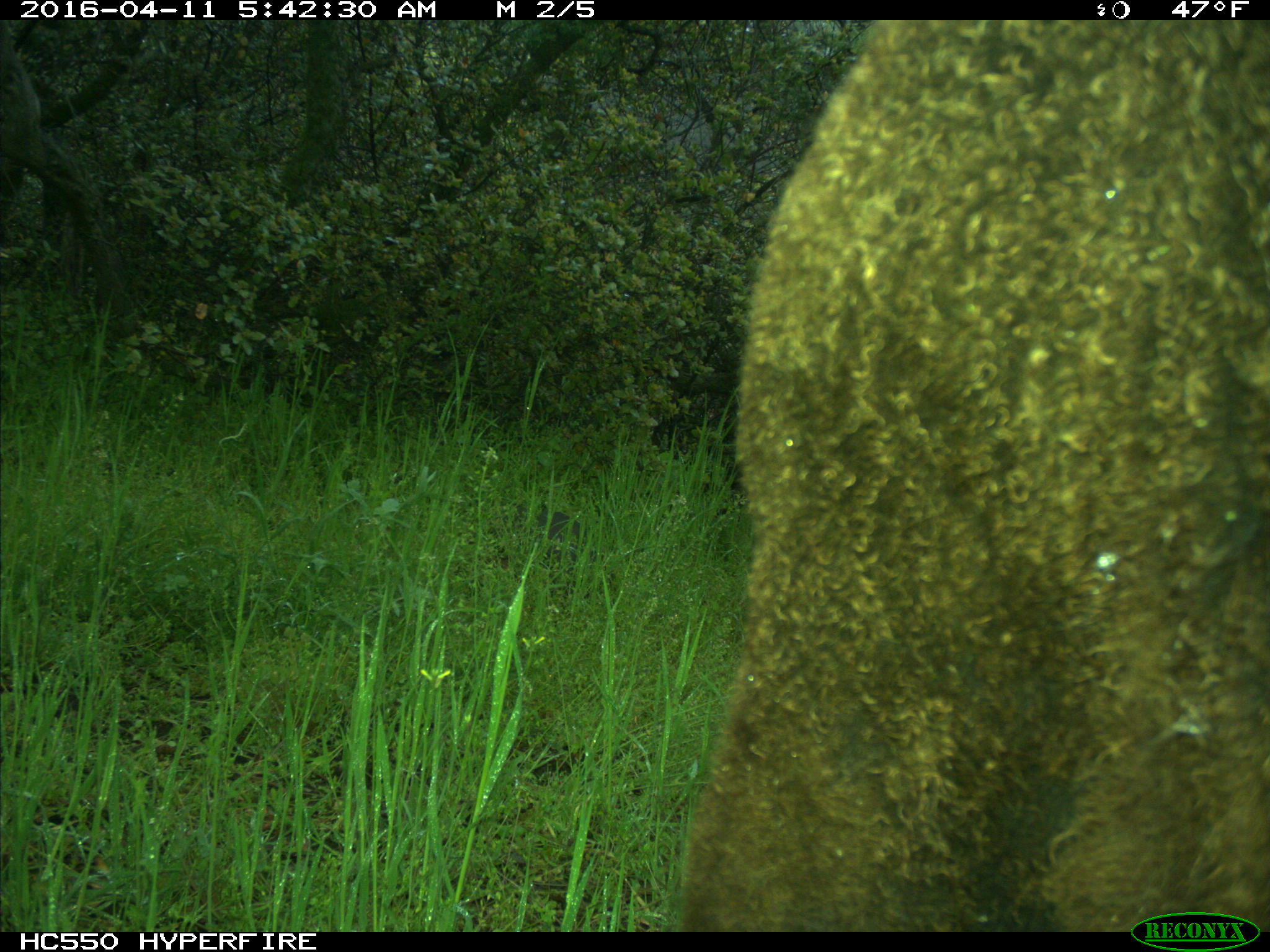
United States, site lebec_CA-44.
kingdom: Animalia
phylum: Chordata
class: Mammalia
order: Artiodactyla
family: Bovidae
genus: Bos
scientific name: Bos taurus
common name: domestic cow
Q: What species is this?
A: Bos taurus (domestic cow).